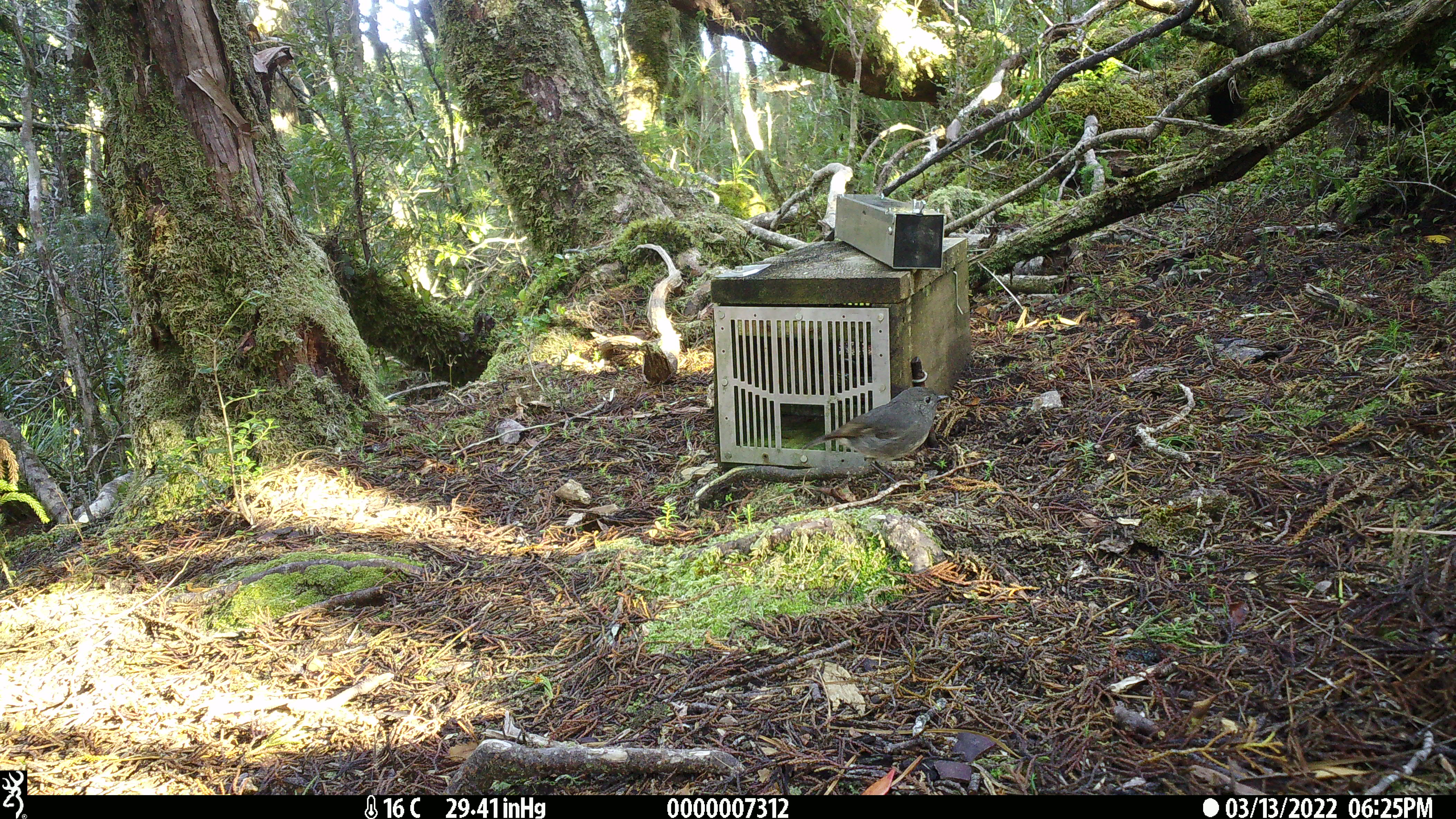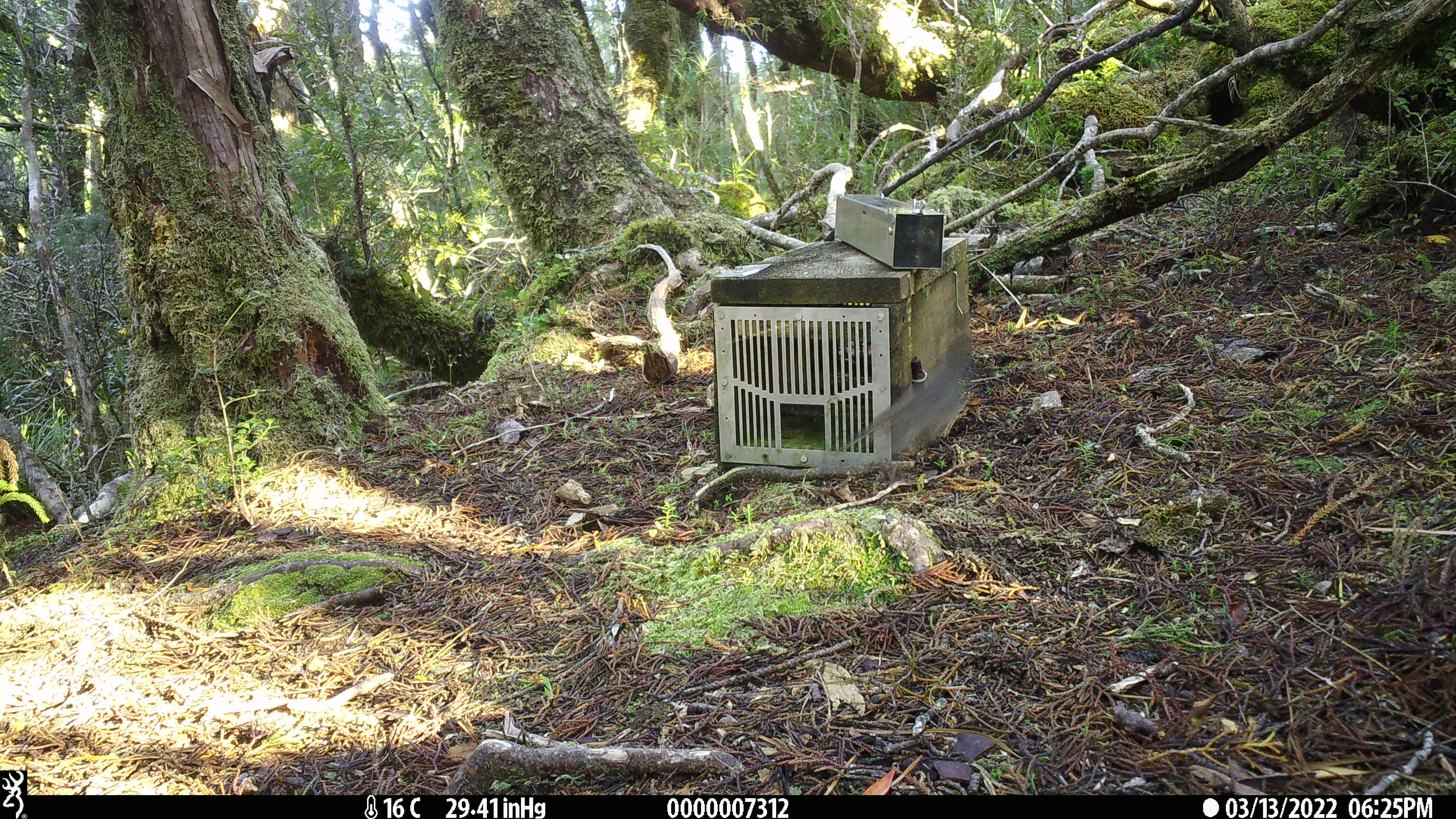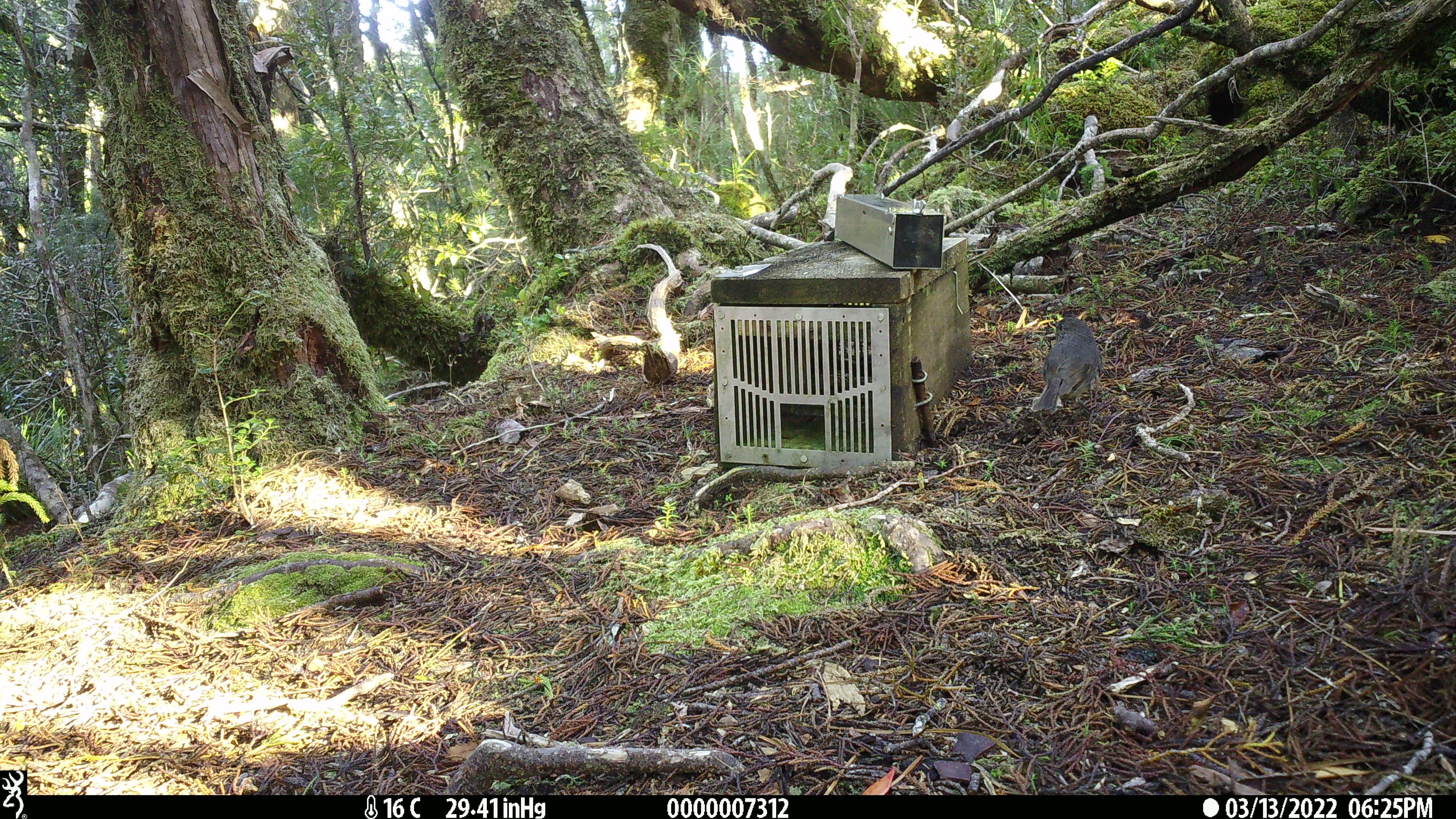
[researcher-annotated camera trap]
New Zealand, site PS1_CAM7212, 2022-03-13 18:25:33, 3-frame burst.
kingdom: Animalia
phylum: Chordata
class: Aves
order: Passeriformes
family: Petroicidae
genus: Petroica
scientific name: Petroica australis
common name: new zealand robin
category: robin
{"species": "robin (new zealand robin) (Petroica australis)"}